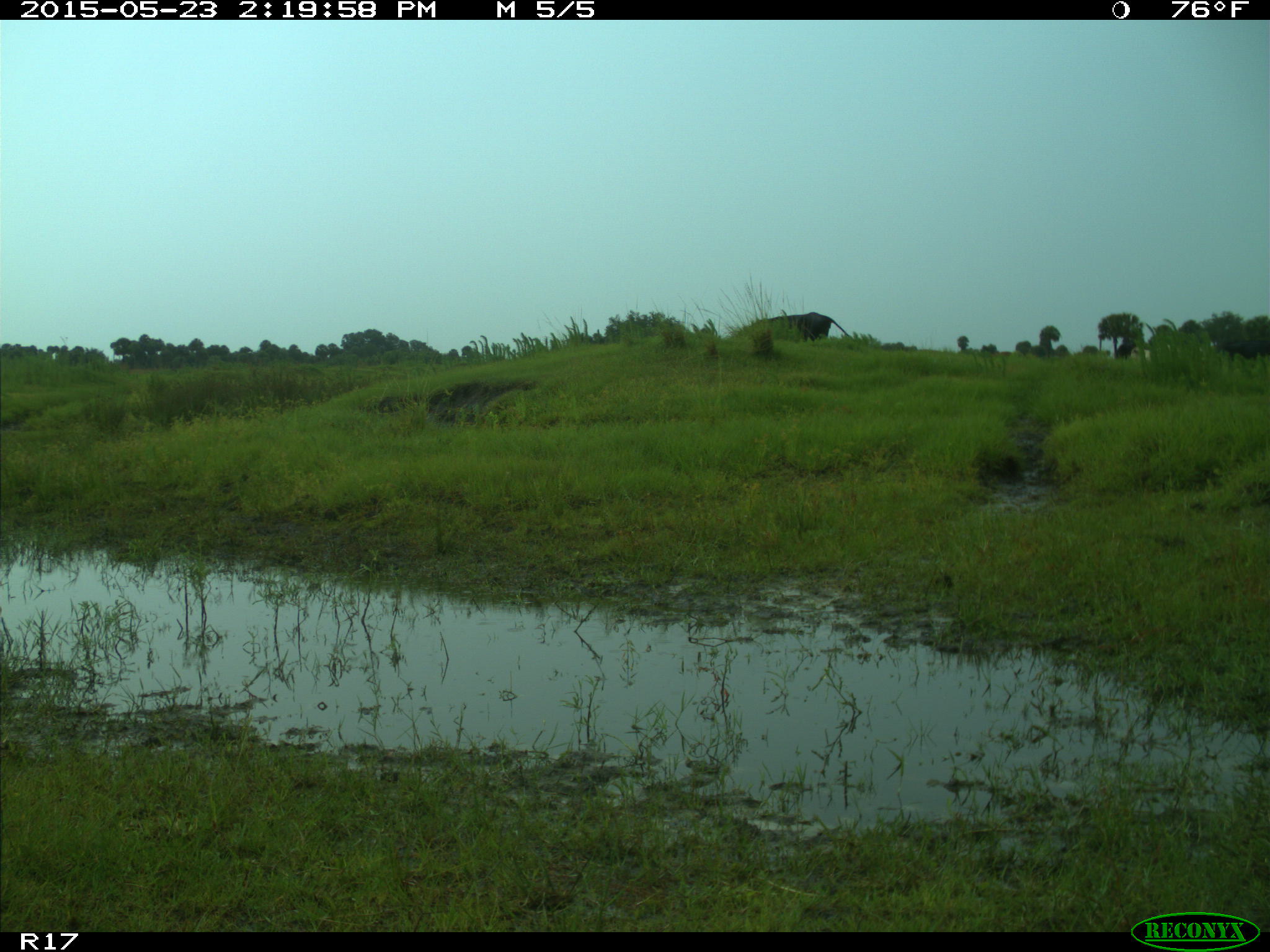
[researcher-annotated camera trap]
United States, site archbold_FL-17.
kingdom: Animalia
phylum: Chordata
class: Mammalia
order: Artiodactyla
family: Bovidae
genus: Bos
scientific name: Bos taurus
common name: domestic cow